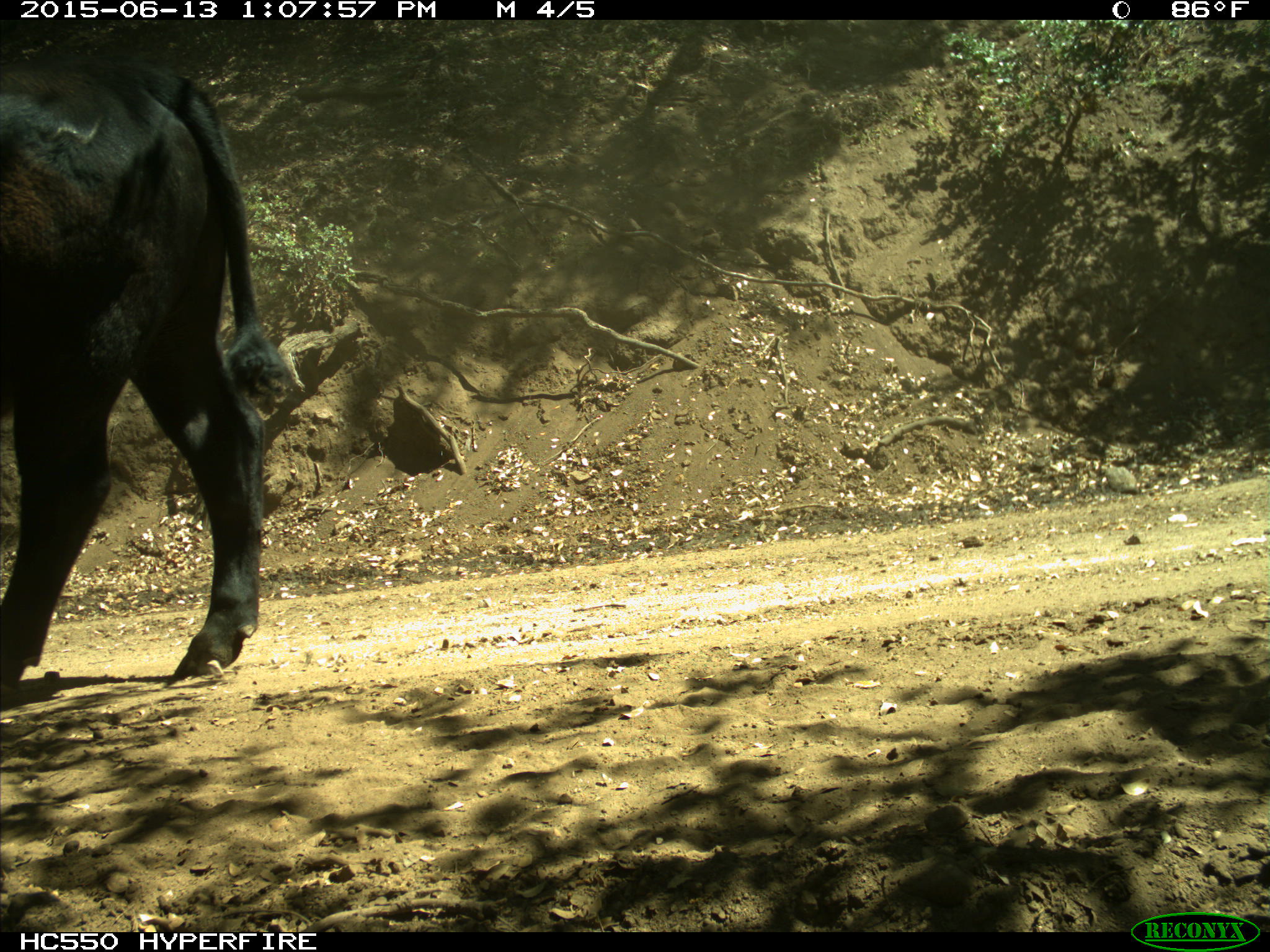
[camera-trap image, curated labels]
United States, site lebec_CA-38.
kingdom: Animalia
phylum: Chordata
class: Mammalia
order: Artiodactyla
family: Bovidae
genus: Bos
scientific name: Bos taurus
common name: domestic cow